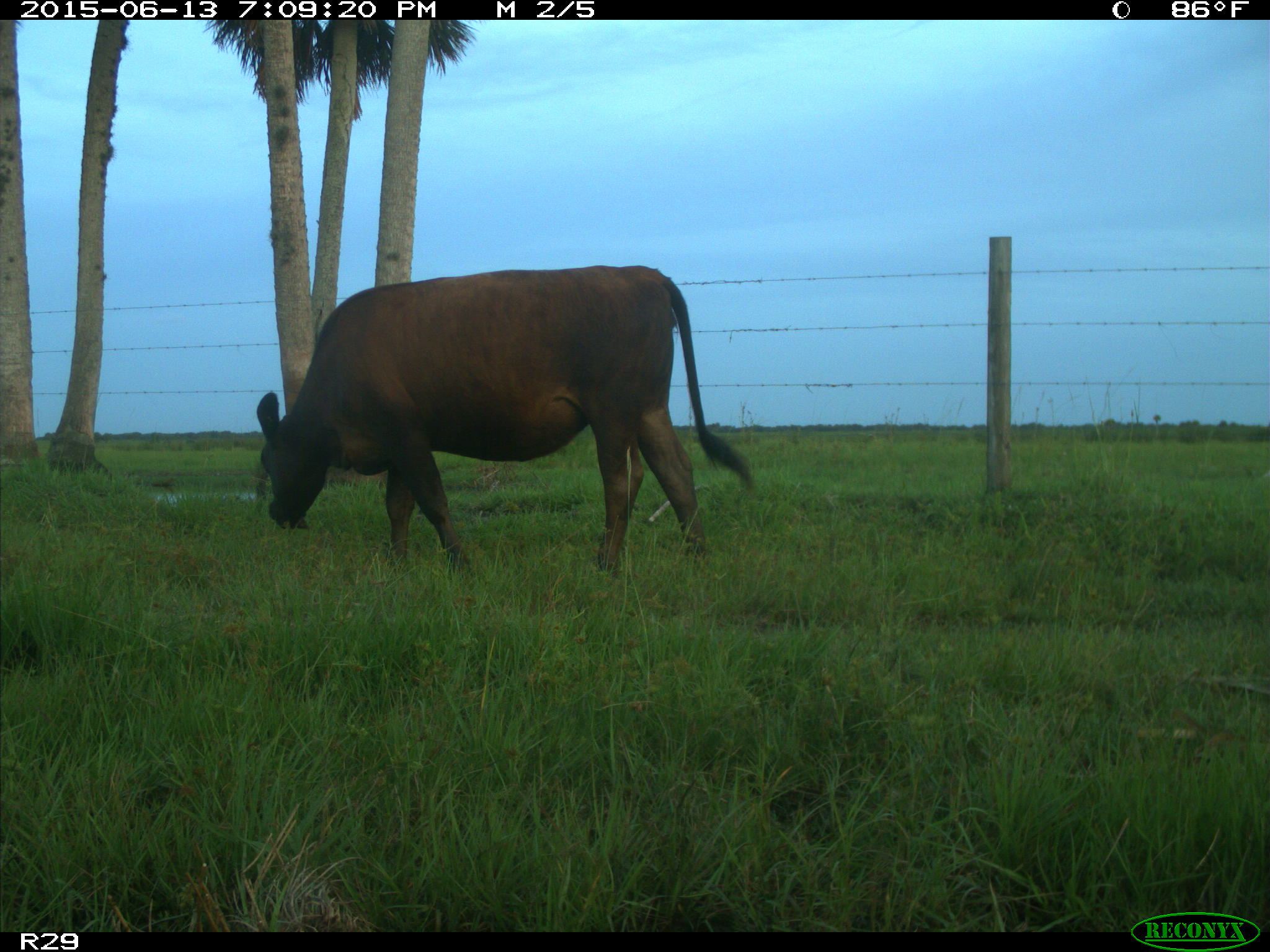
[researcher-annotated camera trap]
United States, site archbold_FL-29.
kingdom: Animalia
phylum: Chordata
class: Mammalia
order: Artiodactyla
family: Bovidae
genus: Bos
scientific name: Bos taurus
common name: domestic cow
Bos taurus (domestic cow).